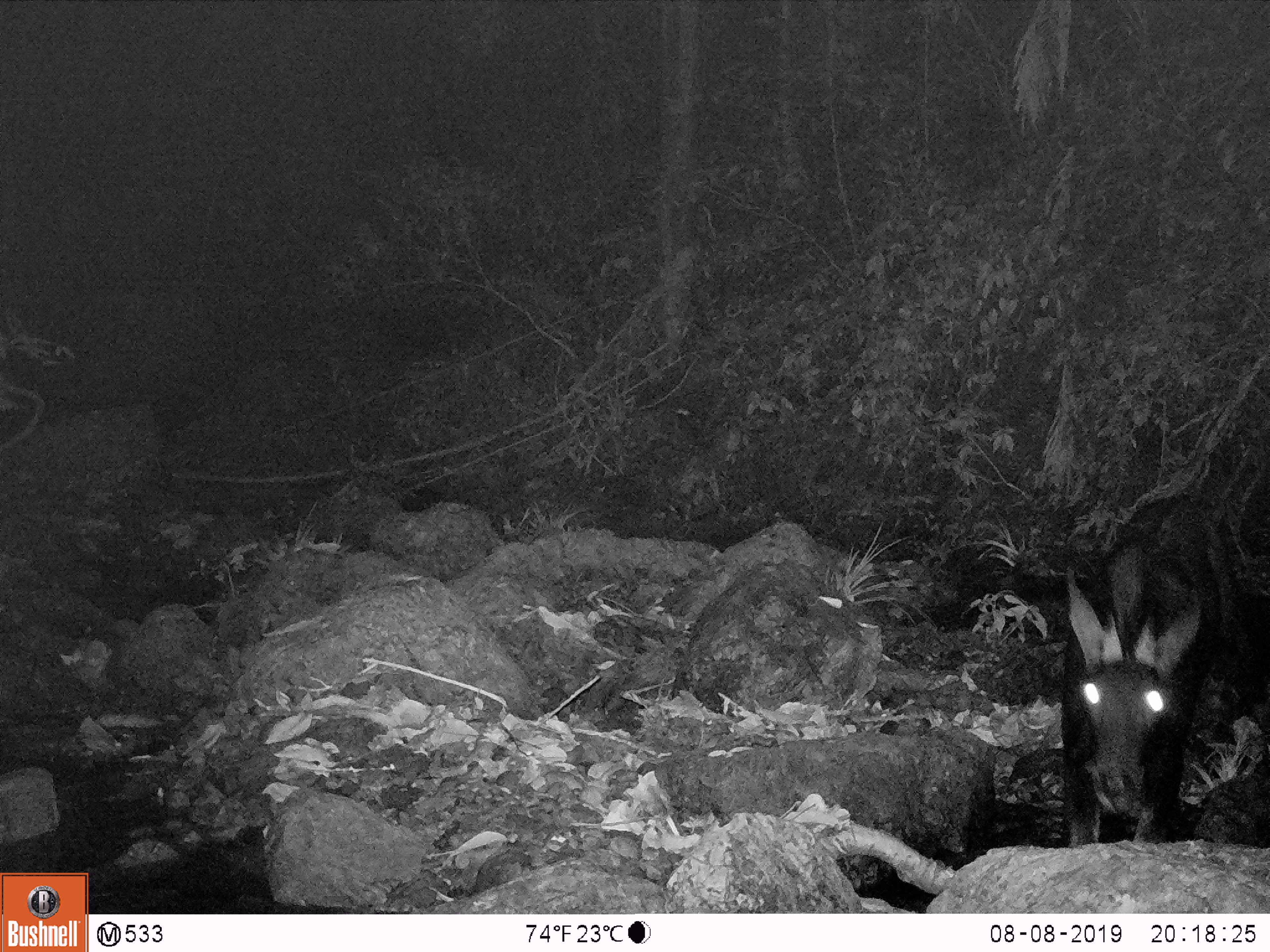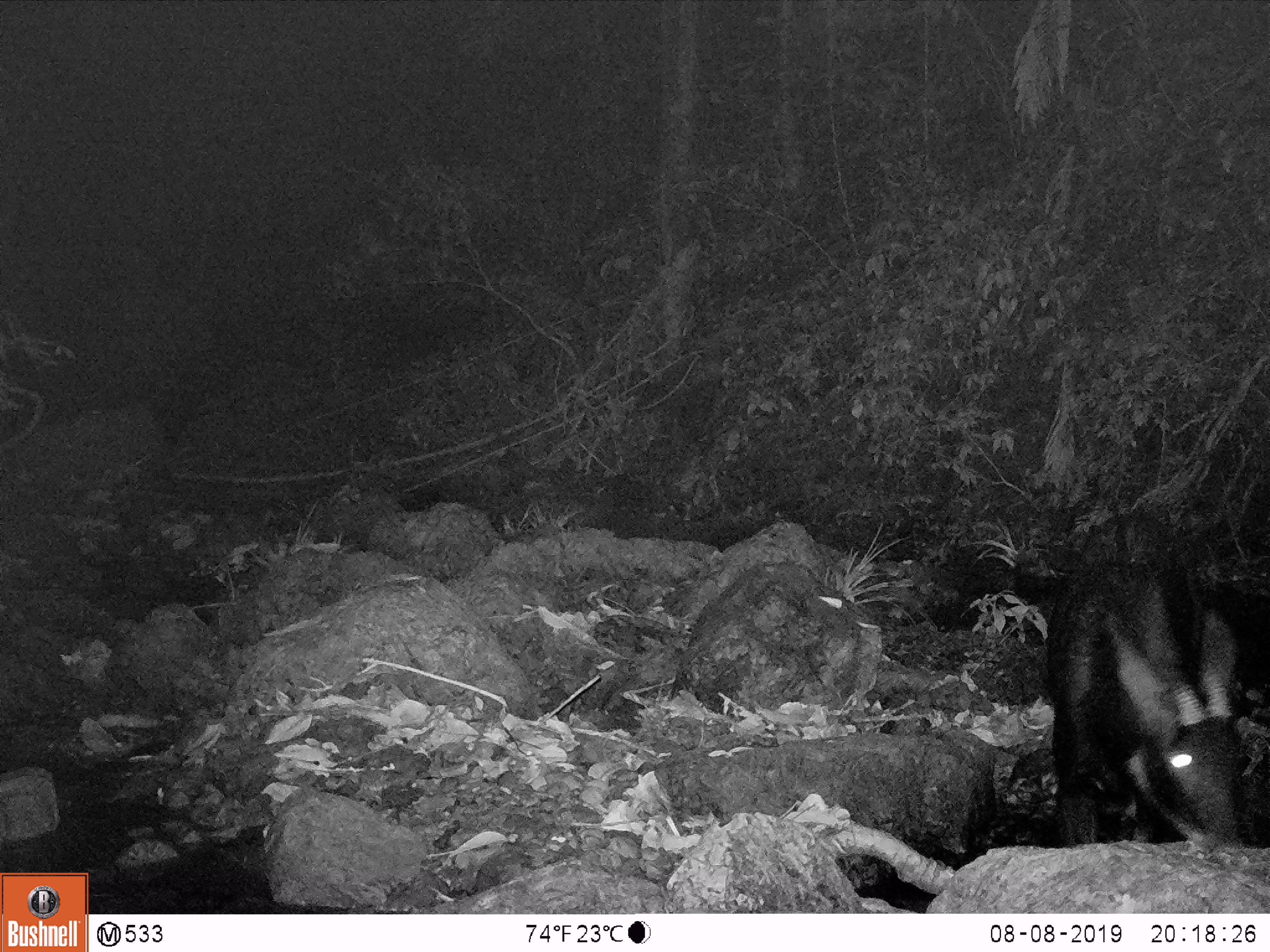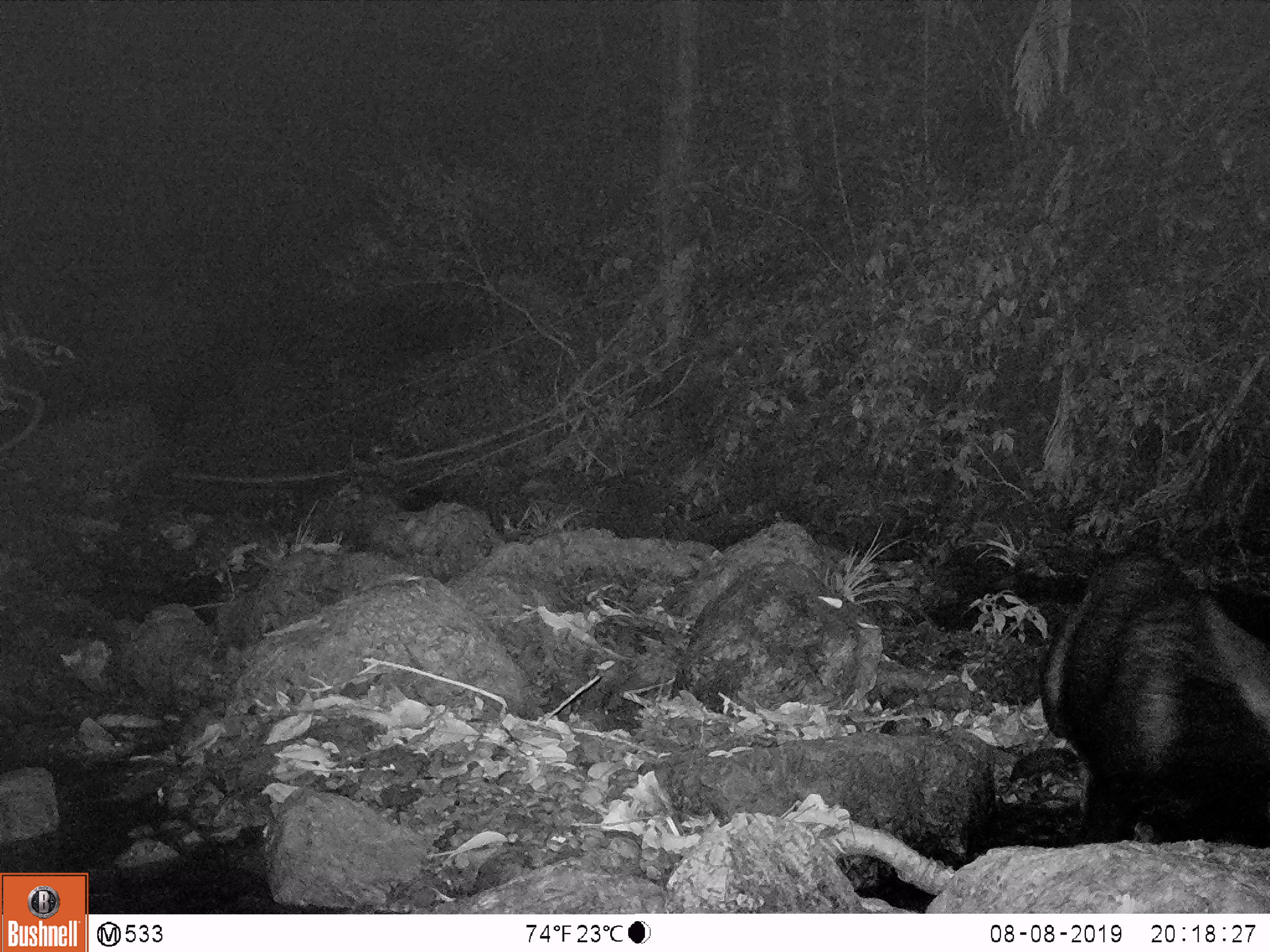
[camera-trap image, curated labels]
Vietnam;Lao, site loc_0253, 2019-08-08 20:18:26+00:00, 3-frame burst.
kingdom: Animalia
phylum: Chordata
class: Mammalia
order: Artiodactyla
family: Bovidae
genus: Capricornis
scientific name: Capricornis sumatraensis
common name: chinese serow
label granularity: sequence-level